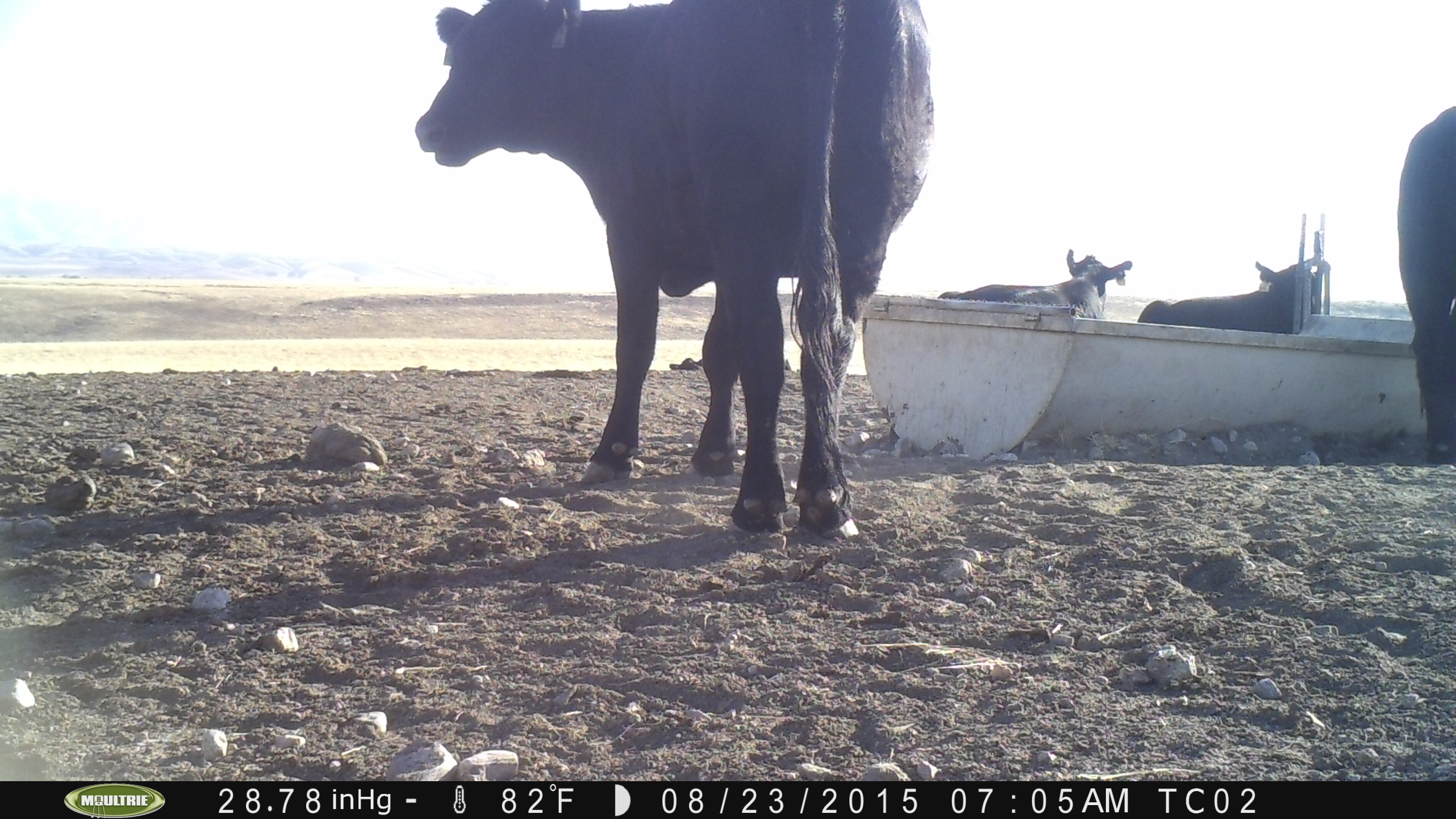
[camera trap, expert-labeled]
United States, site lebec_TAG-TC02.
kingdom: Animalia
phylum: Chordata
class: Mammalia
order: Artiodactyla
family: Bovidae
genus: Bos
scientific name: Bos taurus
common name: domestic cow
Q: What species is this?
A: Bos taurus (domestic cow).